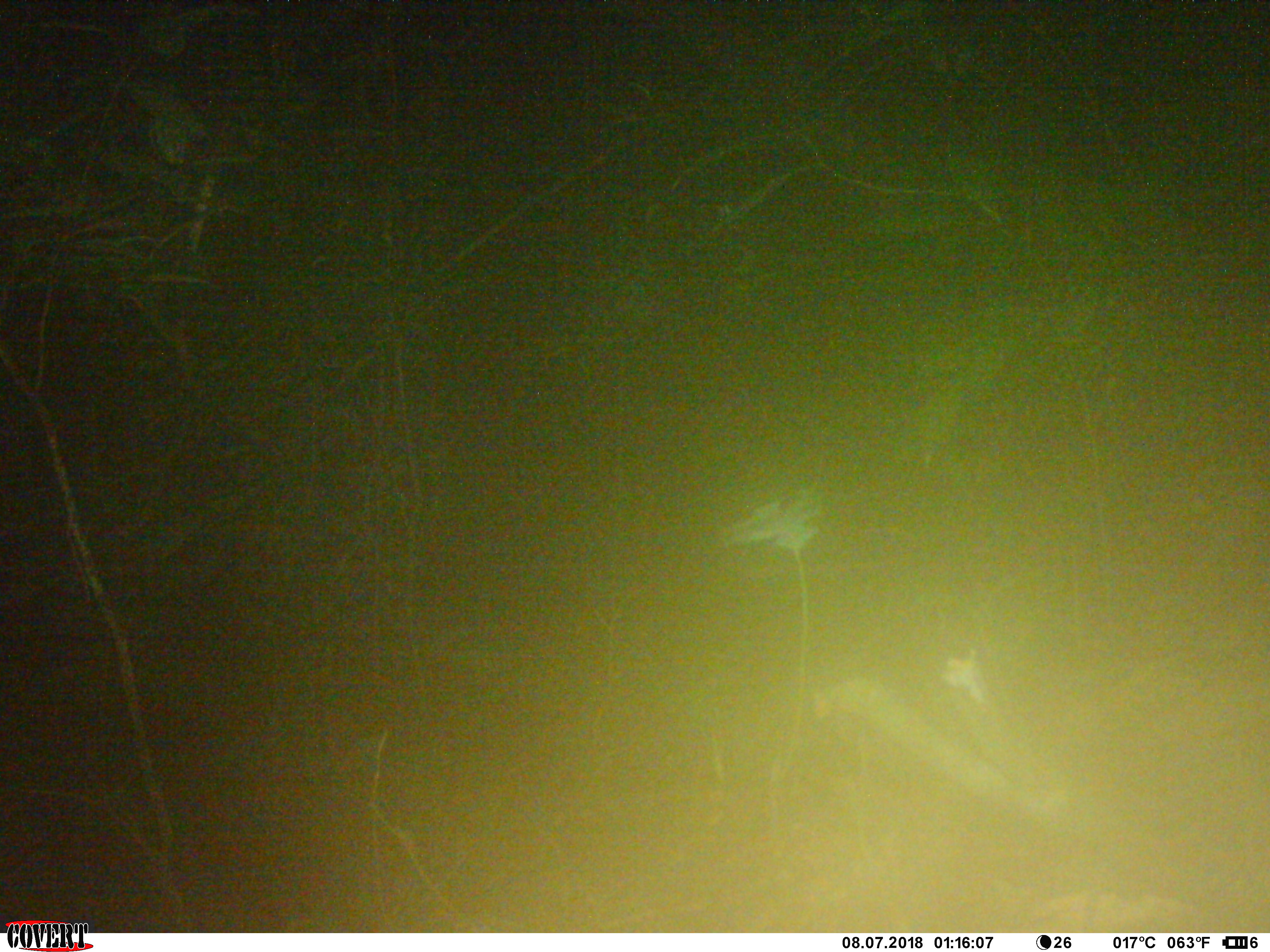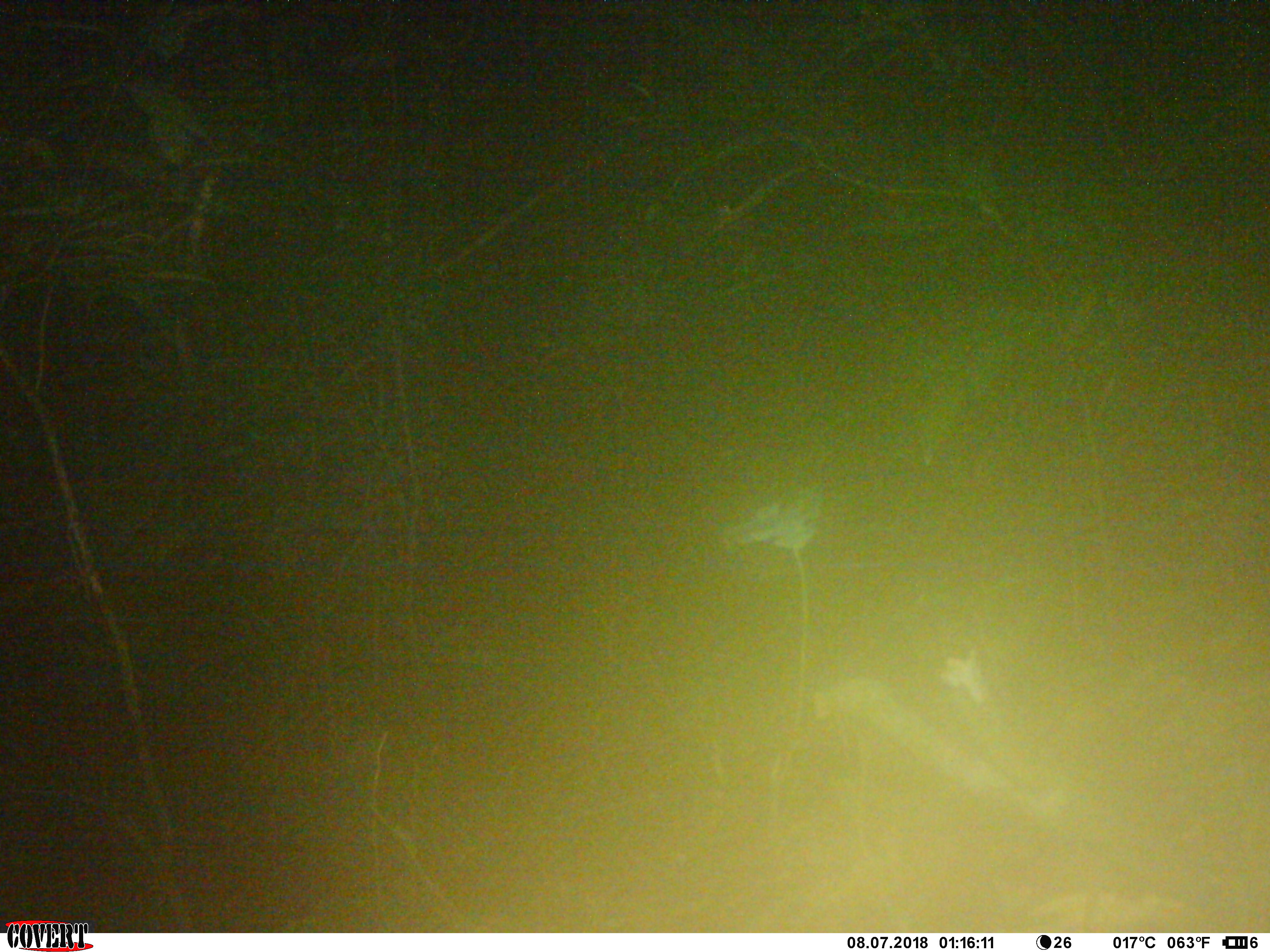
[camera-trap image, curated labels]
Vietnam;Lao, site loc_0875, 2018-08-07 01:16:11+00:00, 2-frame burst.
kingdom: Animalia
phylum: Chordata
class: Mammalia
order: Rodentia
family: Muridae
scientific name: Muridae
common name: old-world mice and rats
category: unidentified murid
Unidentified murid (old-world mice and rats) (Muridae). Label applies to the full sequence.